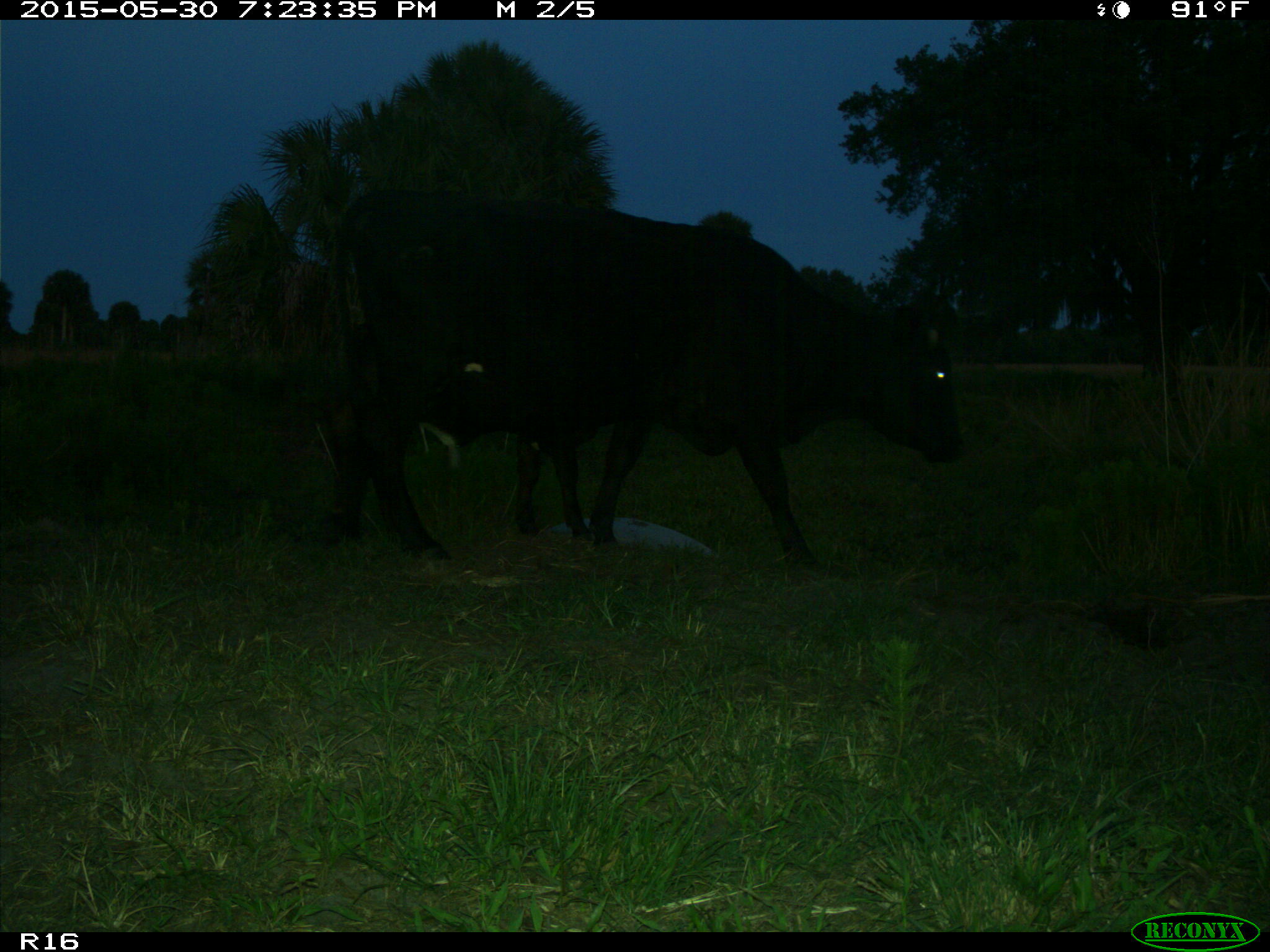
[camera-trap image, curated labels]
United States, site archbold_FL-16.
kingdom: Animalia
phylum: Chordata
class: Mammalia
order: Artiodactyla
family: Bovidae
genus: Bos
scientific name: Bos taurus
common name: domestic cow